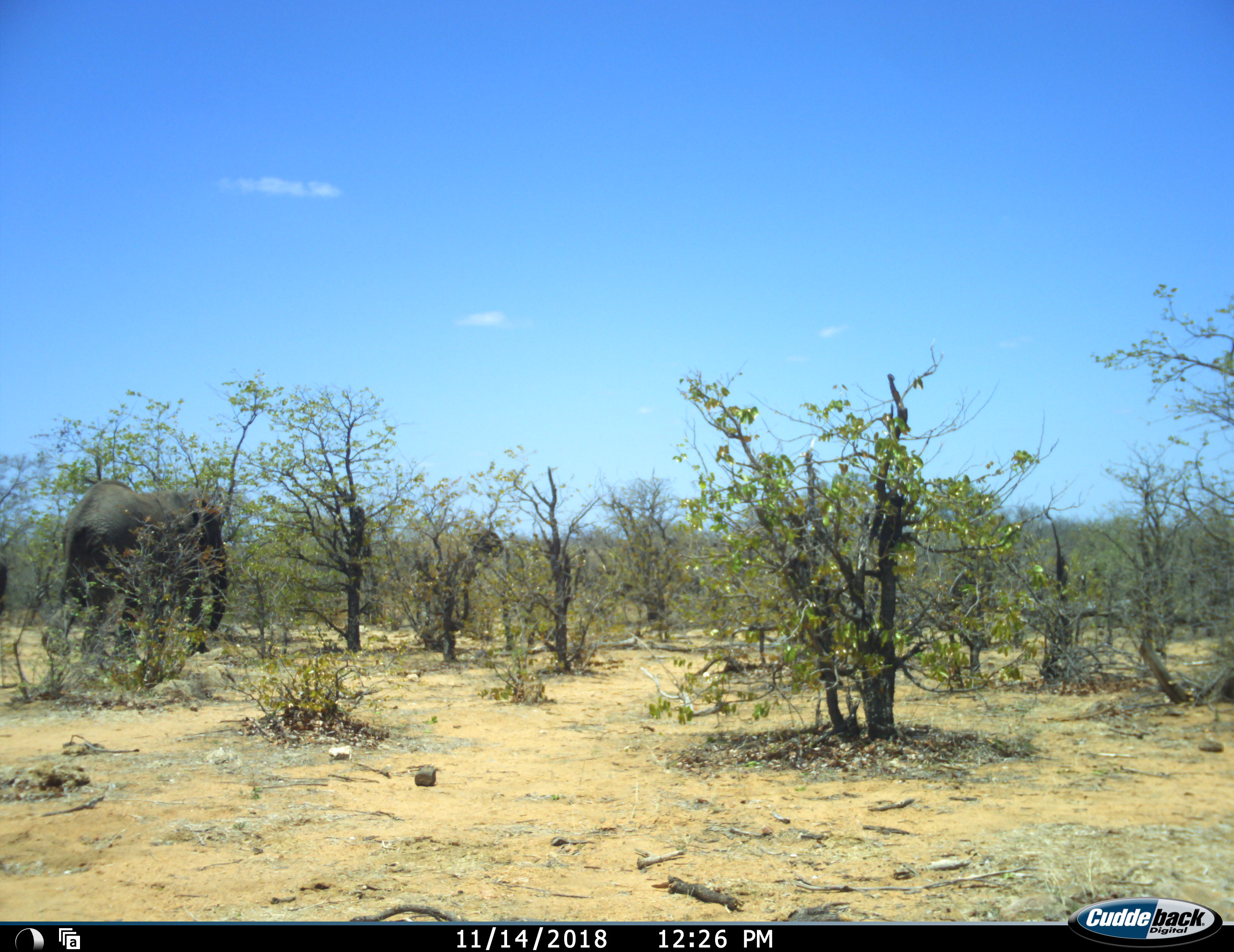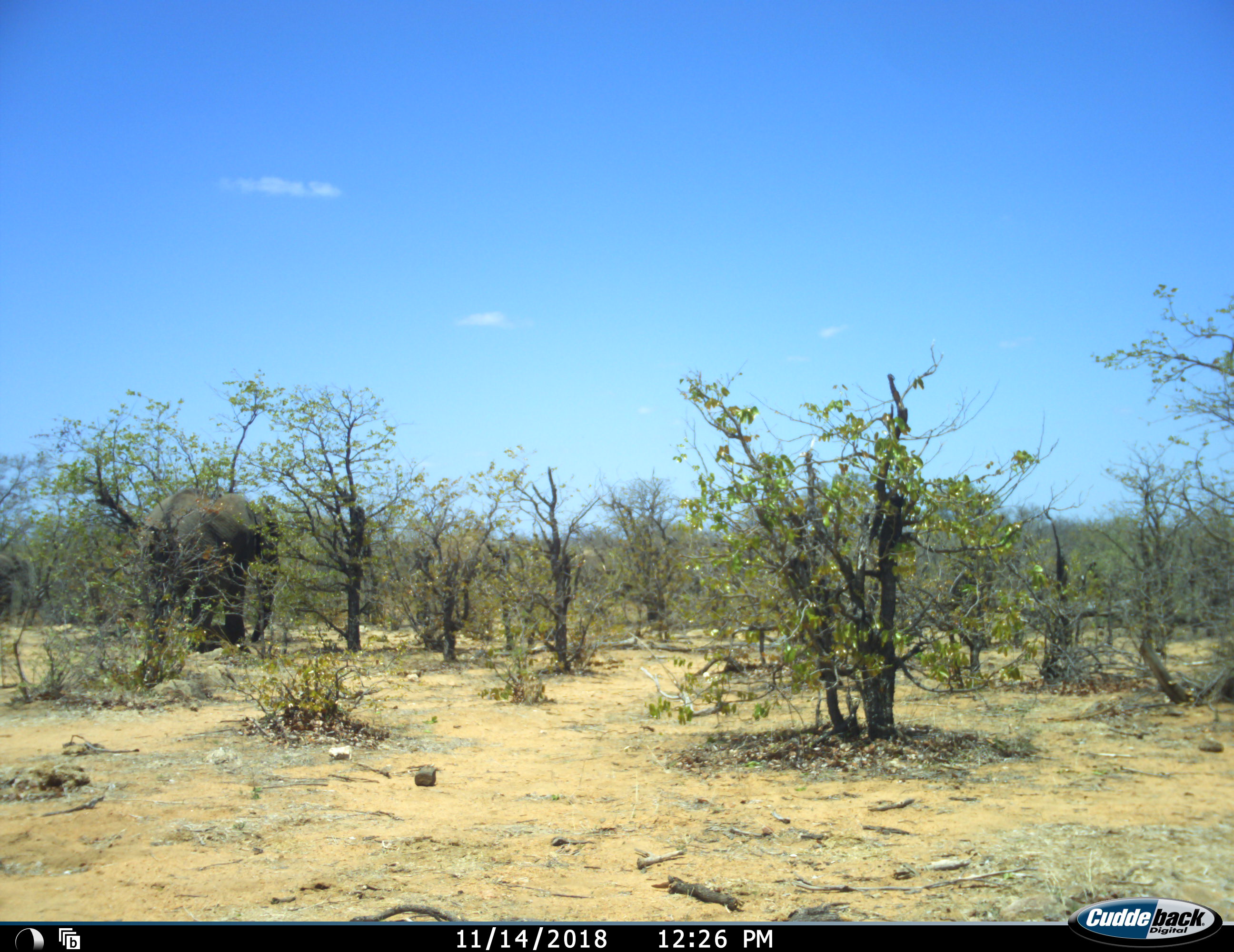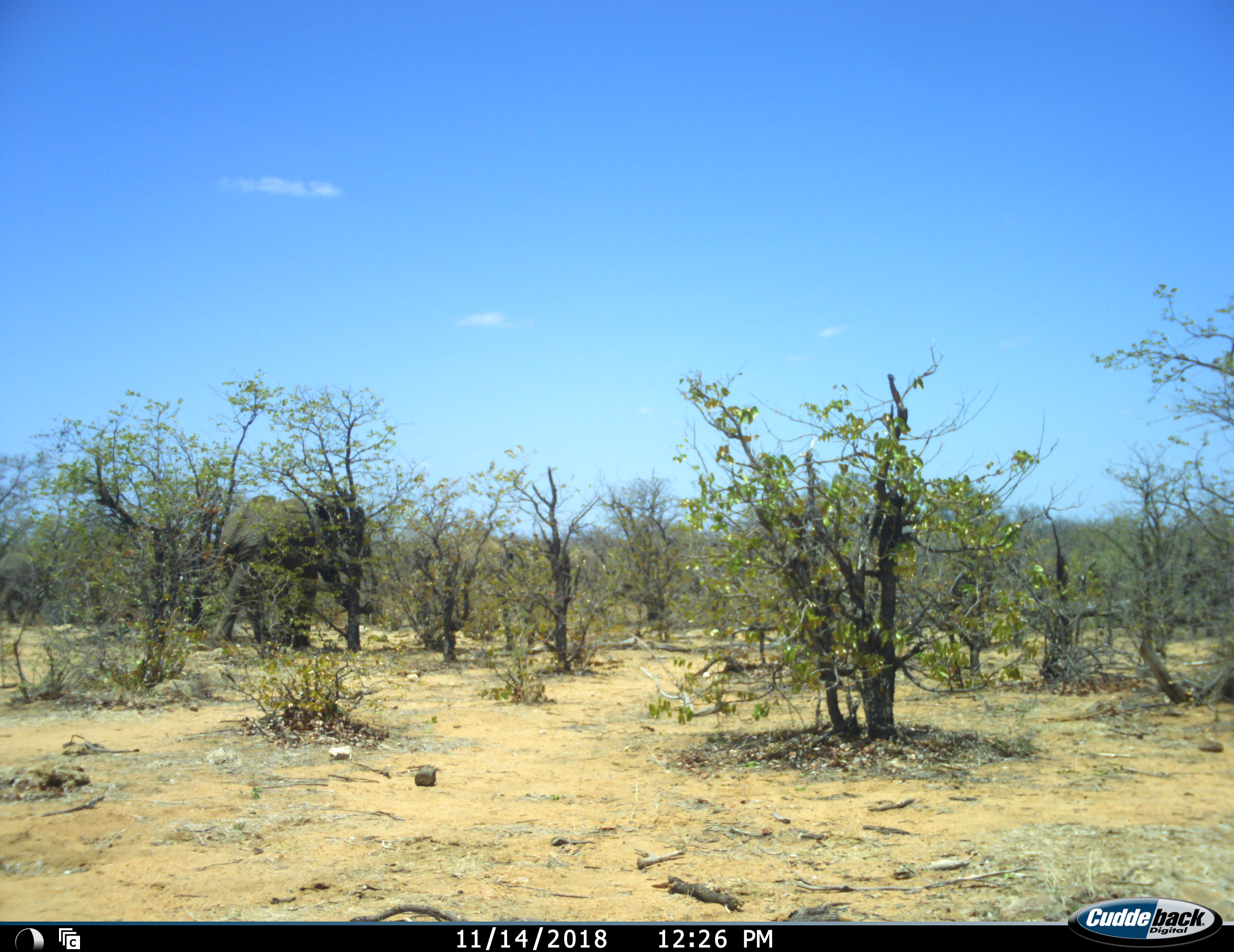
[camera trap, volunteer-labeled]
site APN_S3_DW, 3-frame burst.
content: unidentified animal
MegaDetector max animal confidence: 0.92